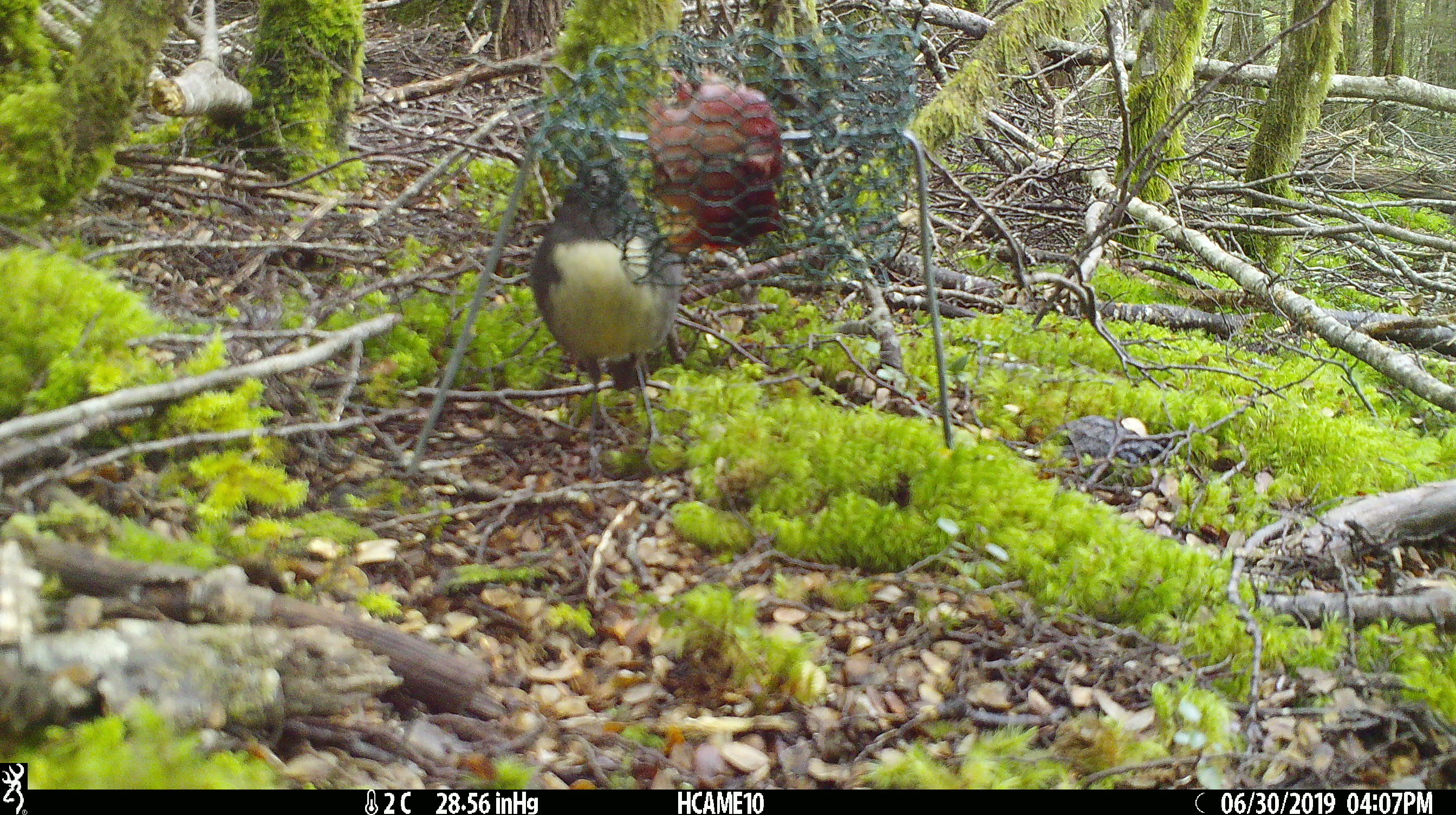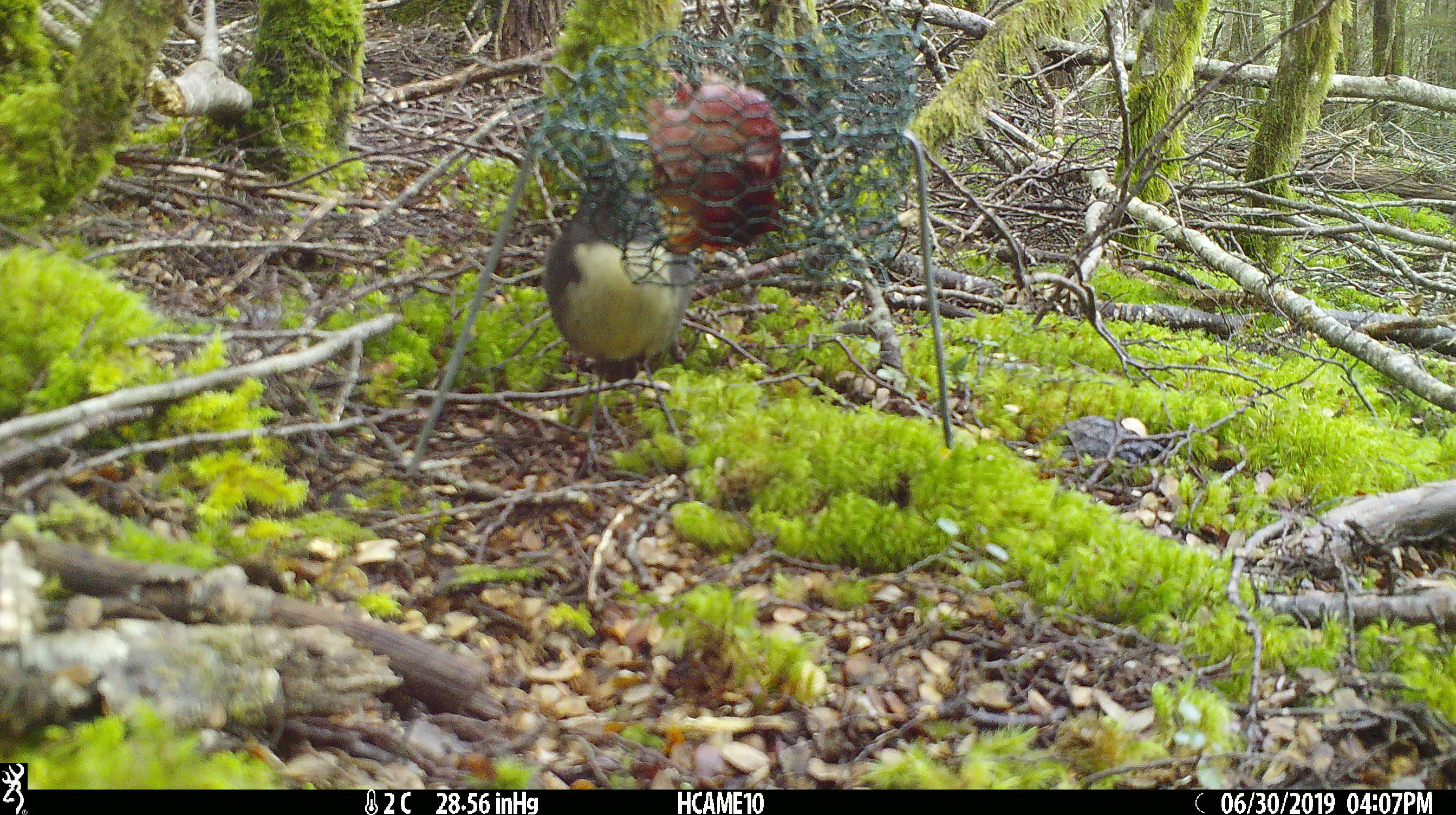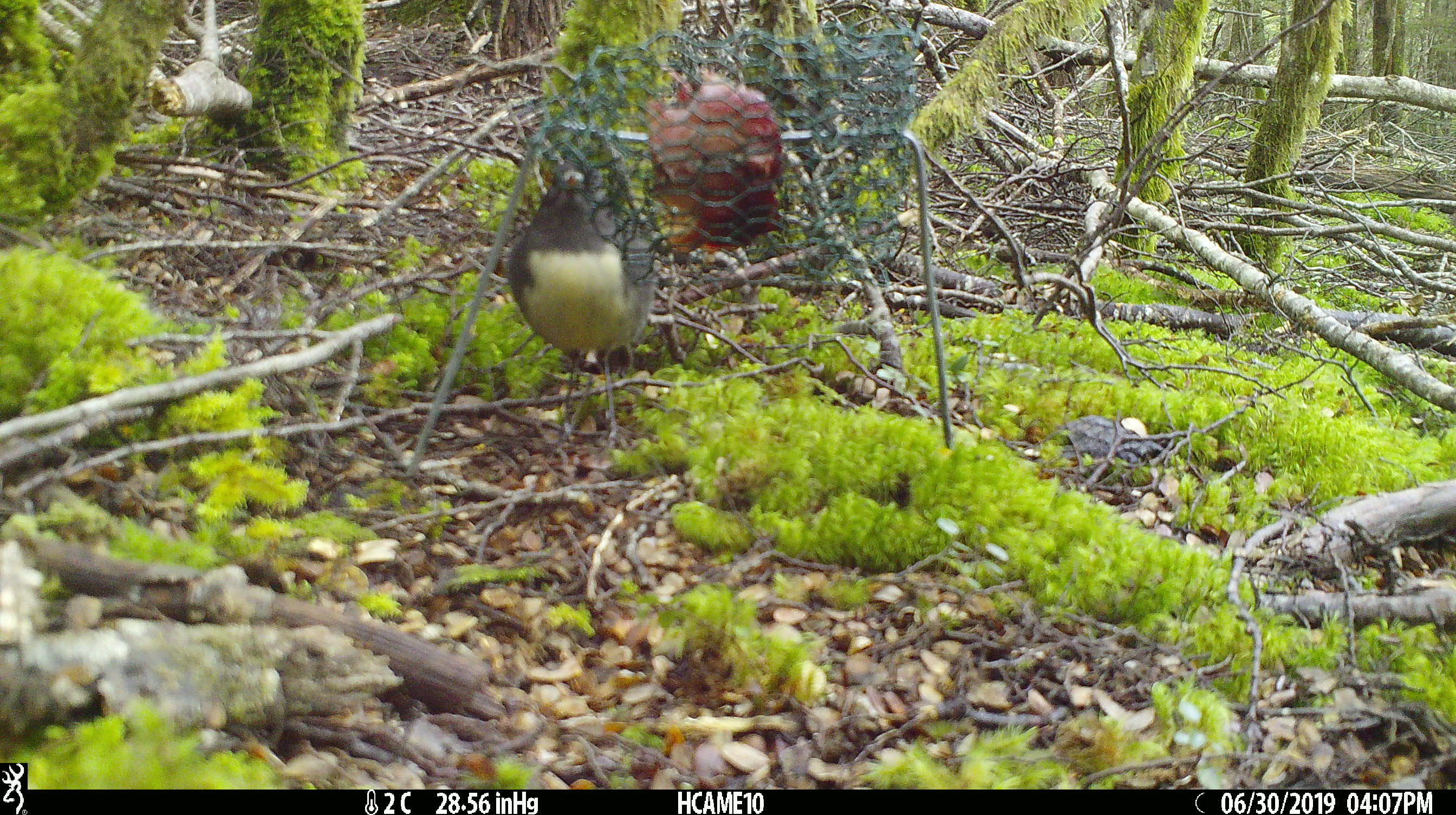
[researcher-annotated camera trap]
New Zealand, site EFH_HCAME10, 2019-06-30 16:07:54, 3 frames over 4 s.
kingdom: Animalia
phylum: Chordata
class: Aves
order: Passeriformes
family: Petroicidae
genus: Petroica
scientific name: Petroica australis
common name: new zealand robin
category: robin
Robin (new zealand robin) (Petroica australis).